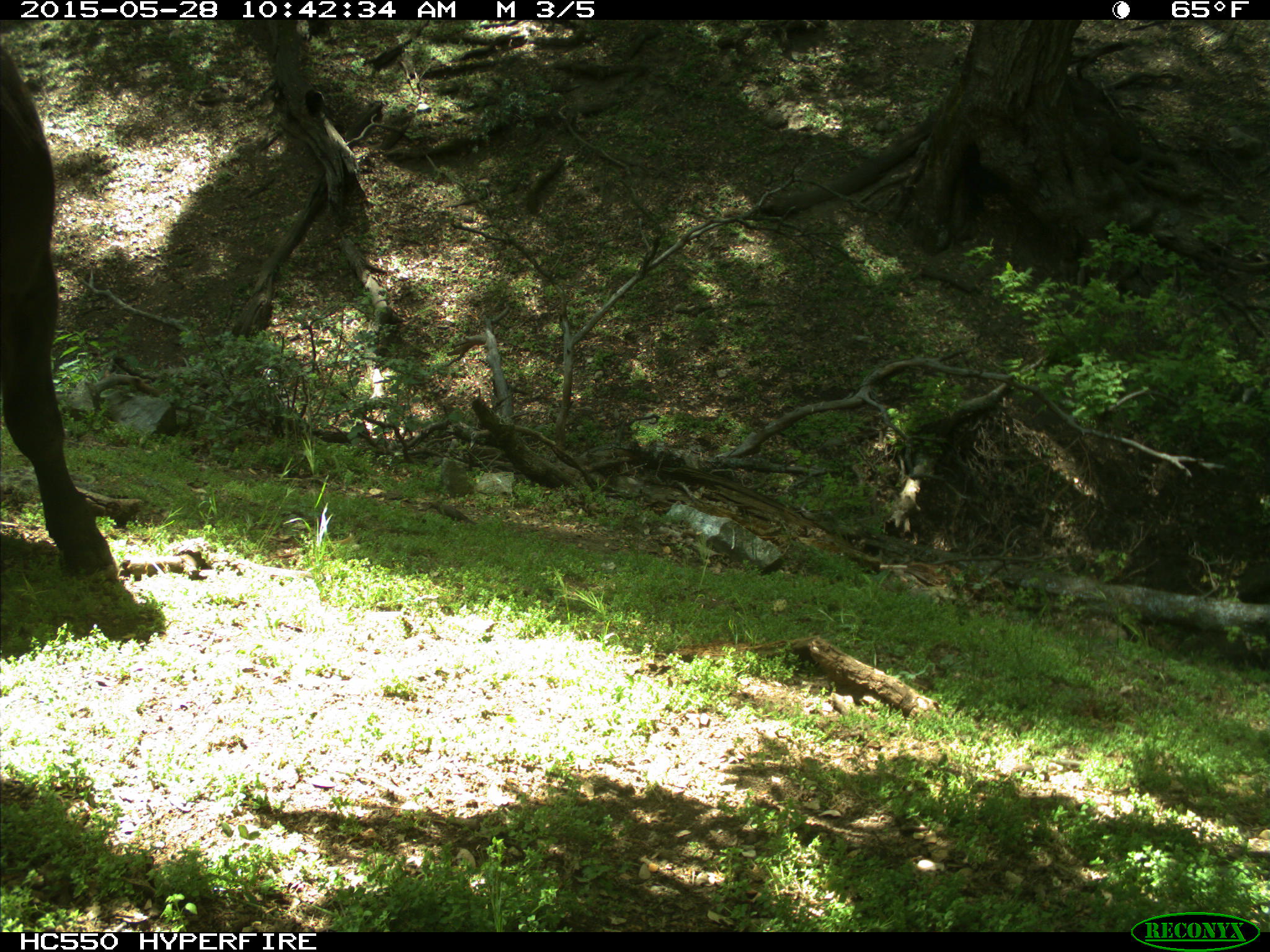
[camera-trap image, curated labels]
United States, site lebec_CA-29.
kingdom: Animalia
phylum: Chordata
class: Mammalia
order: Artiodactyla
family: Bovidae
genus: Bos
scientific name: Bos taurus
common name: domestic cow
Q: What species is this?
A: Bos taurus (domestic cow).